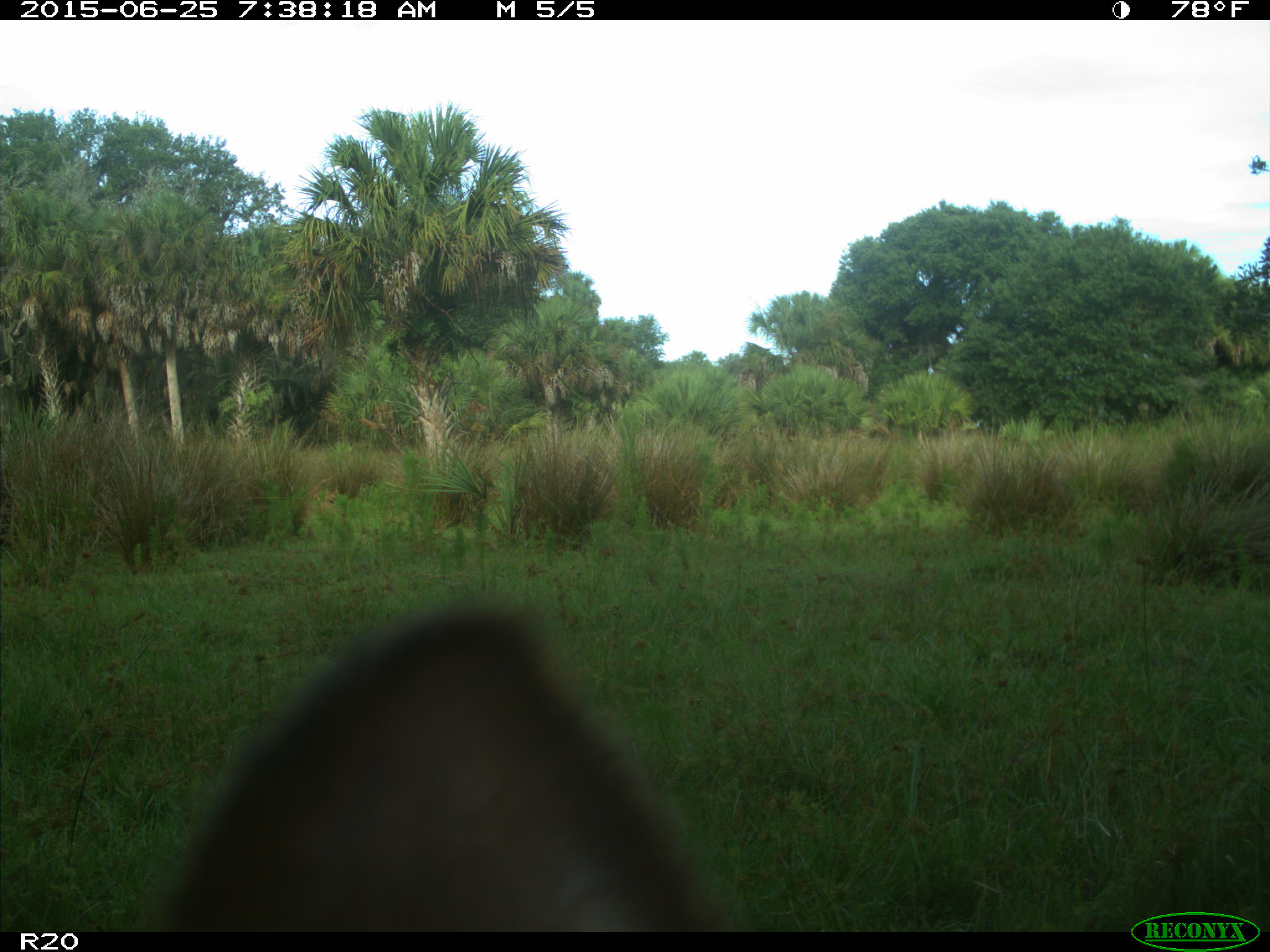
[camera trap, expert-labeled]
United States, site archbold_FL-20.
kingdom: Animalia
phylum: Chordata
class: Mammalia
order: Artiodactyla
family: Bovidae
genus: Bos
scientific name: Bos taurus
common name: domestic cow